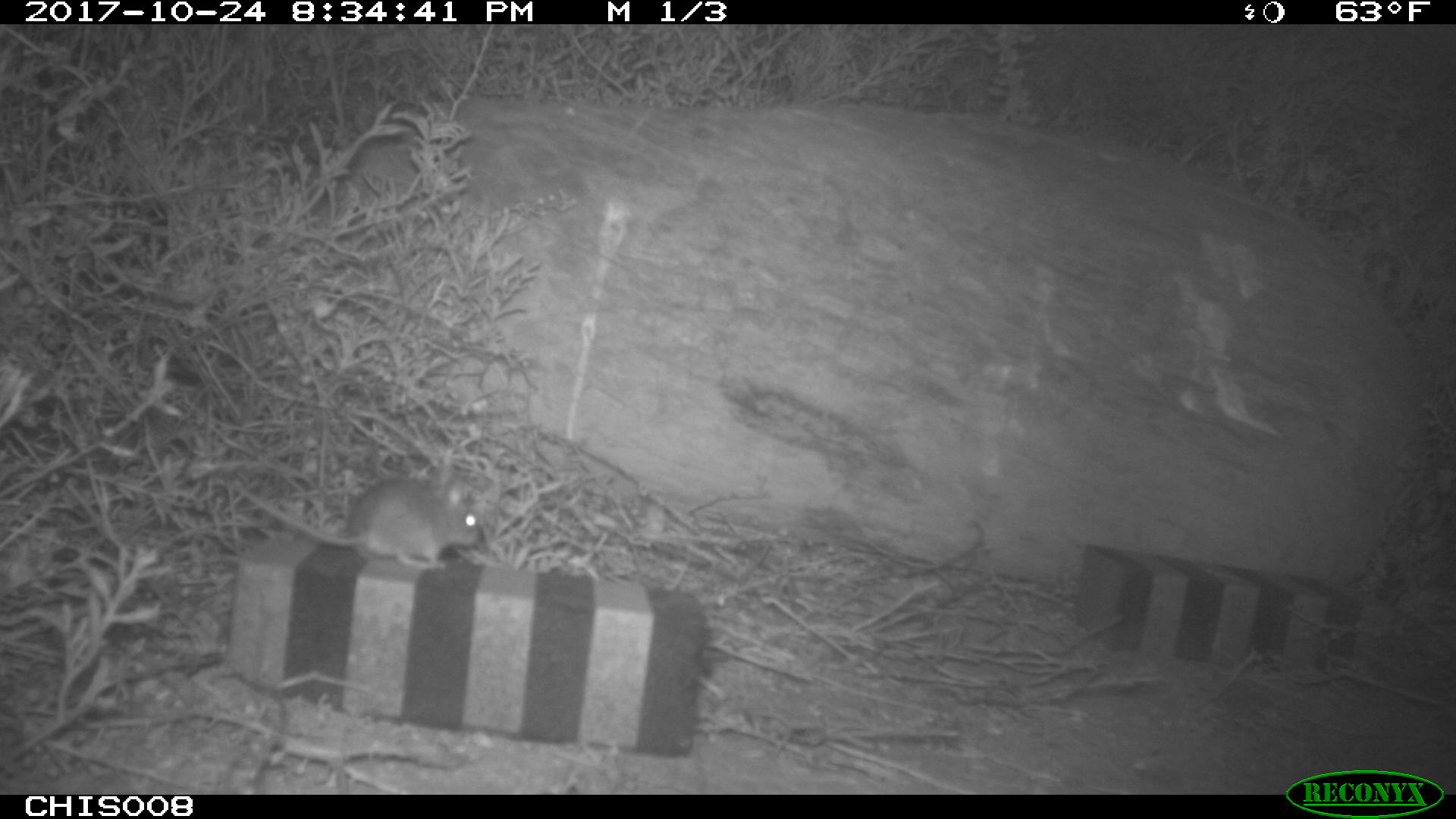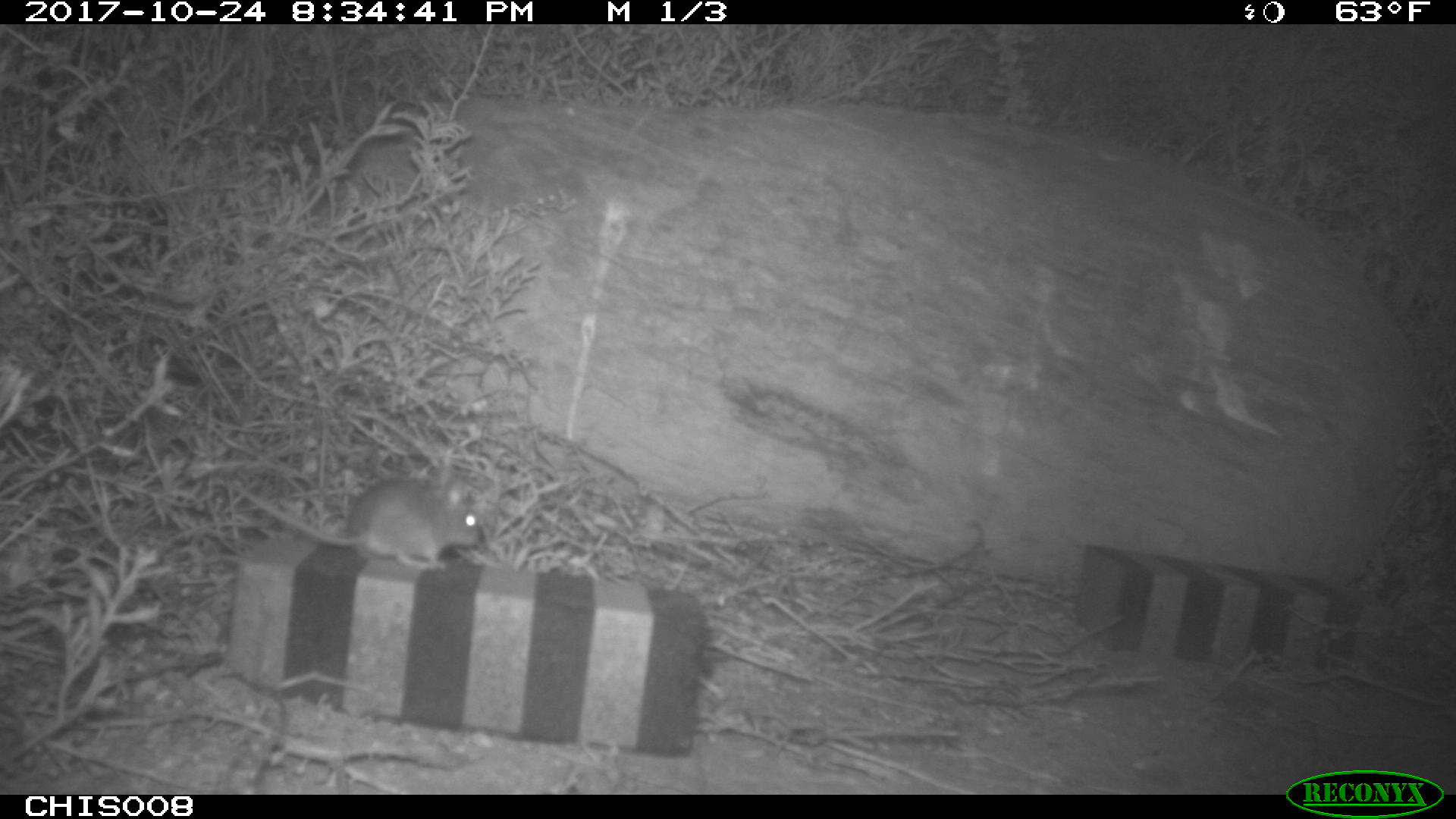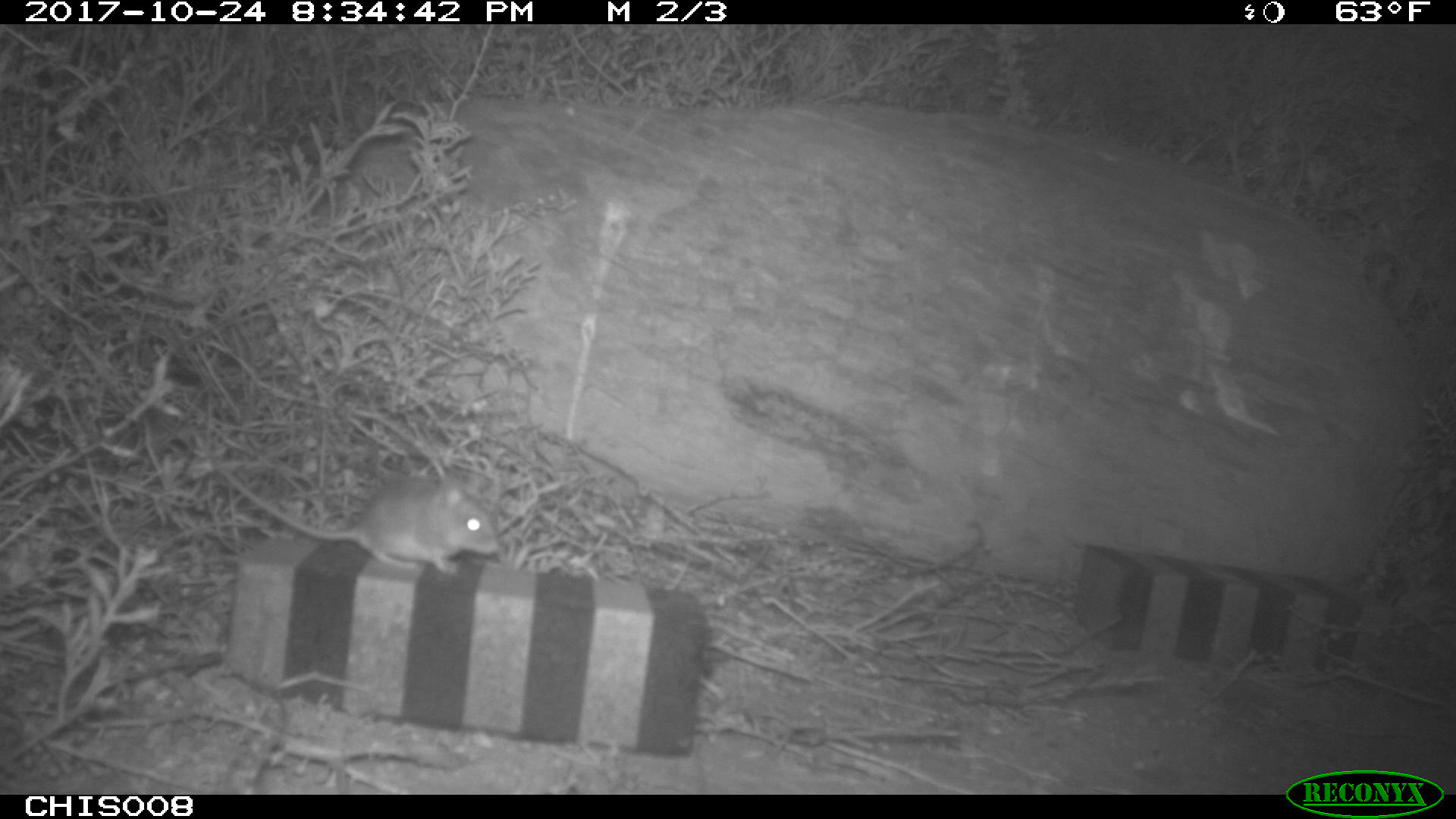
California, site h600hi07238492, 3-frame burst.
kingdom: Animalia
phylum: Chordata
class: Mammalia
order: Rodentia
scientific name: Rodentia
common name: rodent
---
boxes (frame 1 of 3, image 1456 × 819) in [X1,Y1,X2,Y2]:
rodent: [232,479,478,569]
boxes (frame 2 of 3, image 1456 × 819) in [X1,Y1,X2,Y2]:
rodent: [234,478,482,571]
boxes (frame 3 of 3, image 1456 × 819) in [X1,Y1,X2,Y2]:
rodent: [224,471,497,574]